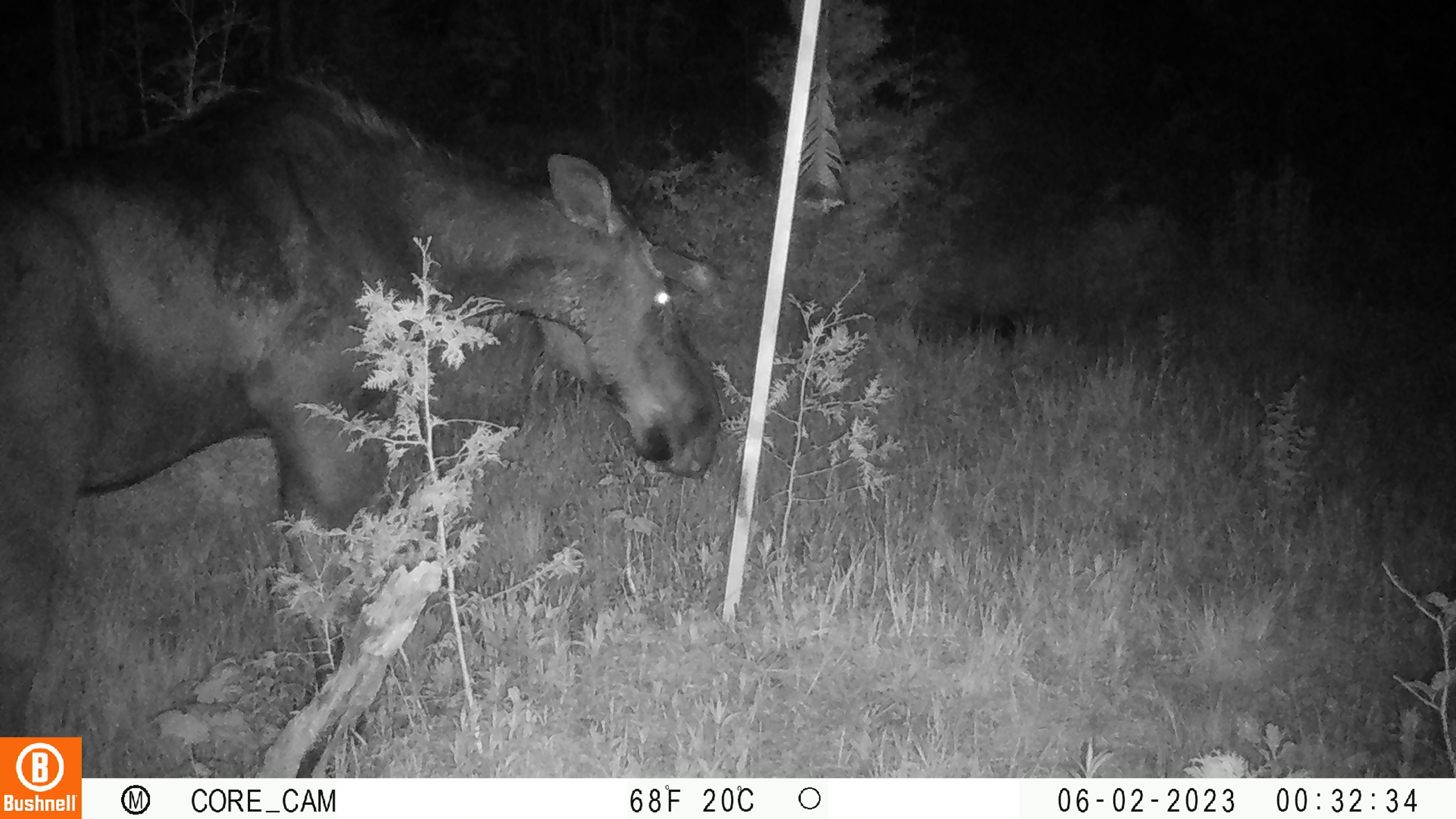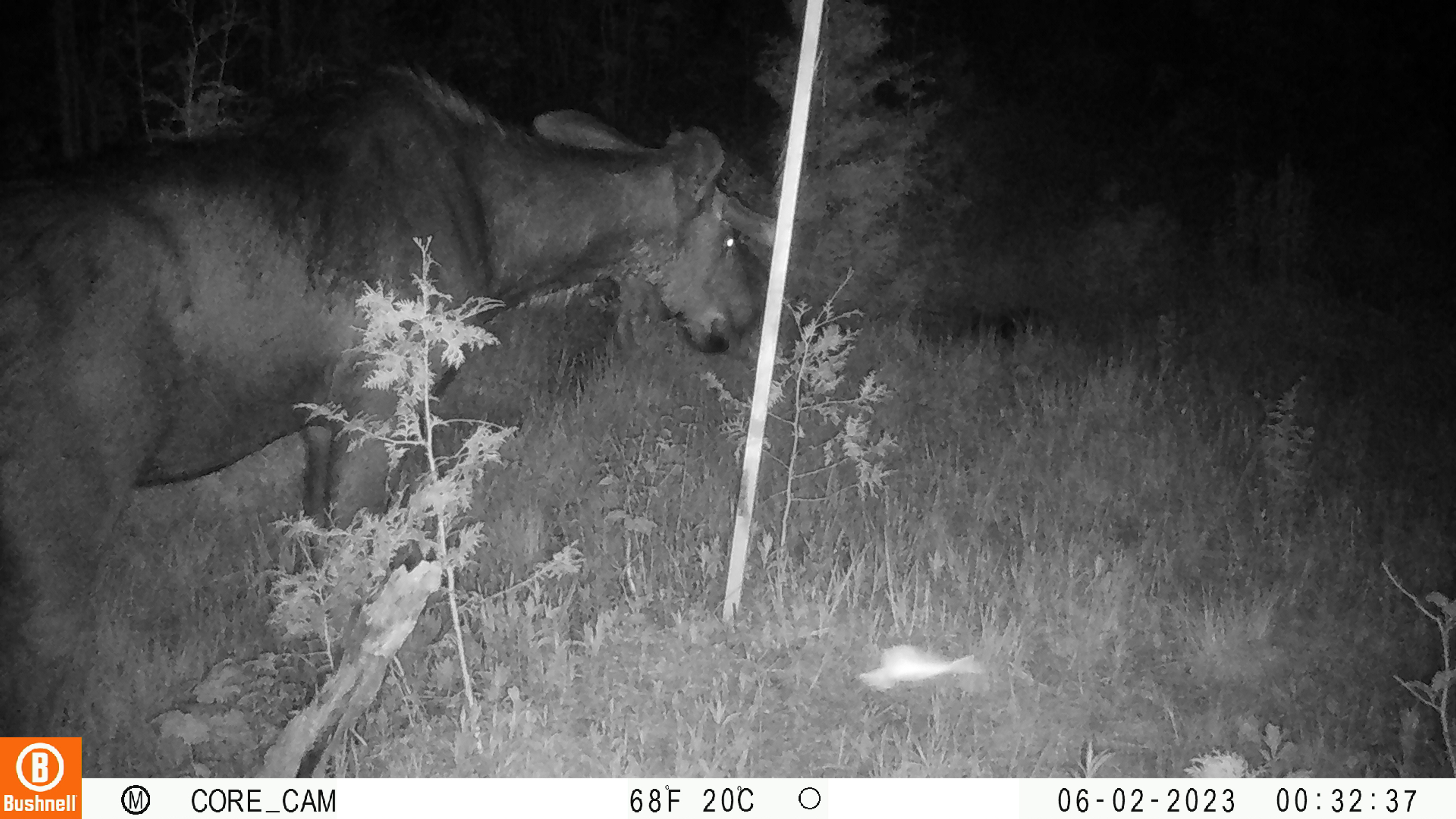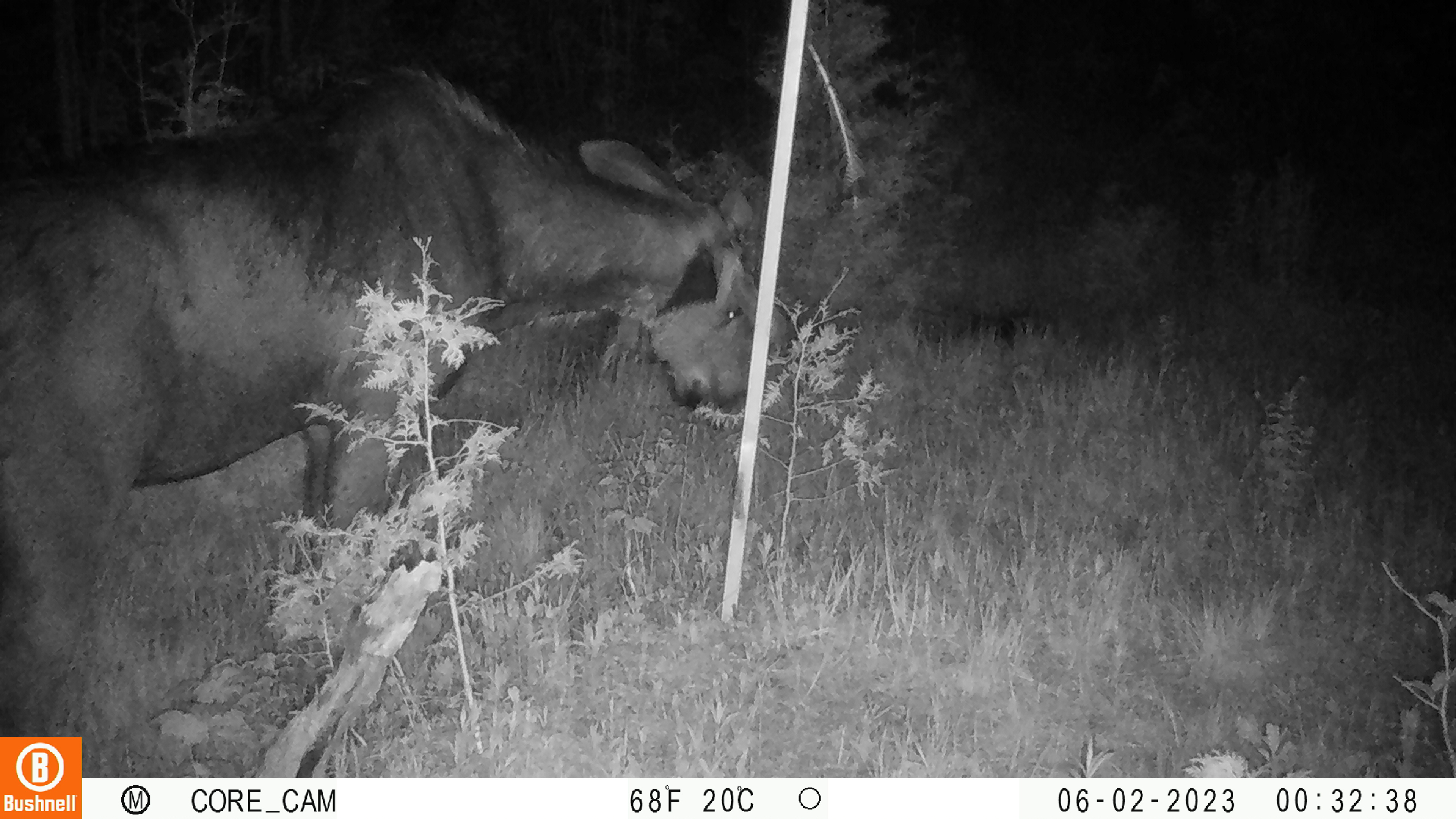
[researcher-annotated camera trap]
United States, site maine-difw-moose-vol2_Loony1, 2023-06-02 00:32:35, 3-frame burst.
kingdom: Animalia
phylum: Chordata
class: Mammalia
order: Artiodactyla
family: Cervidae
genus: Alces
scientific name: Alces alces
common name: moose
Moose (Alces alces).